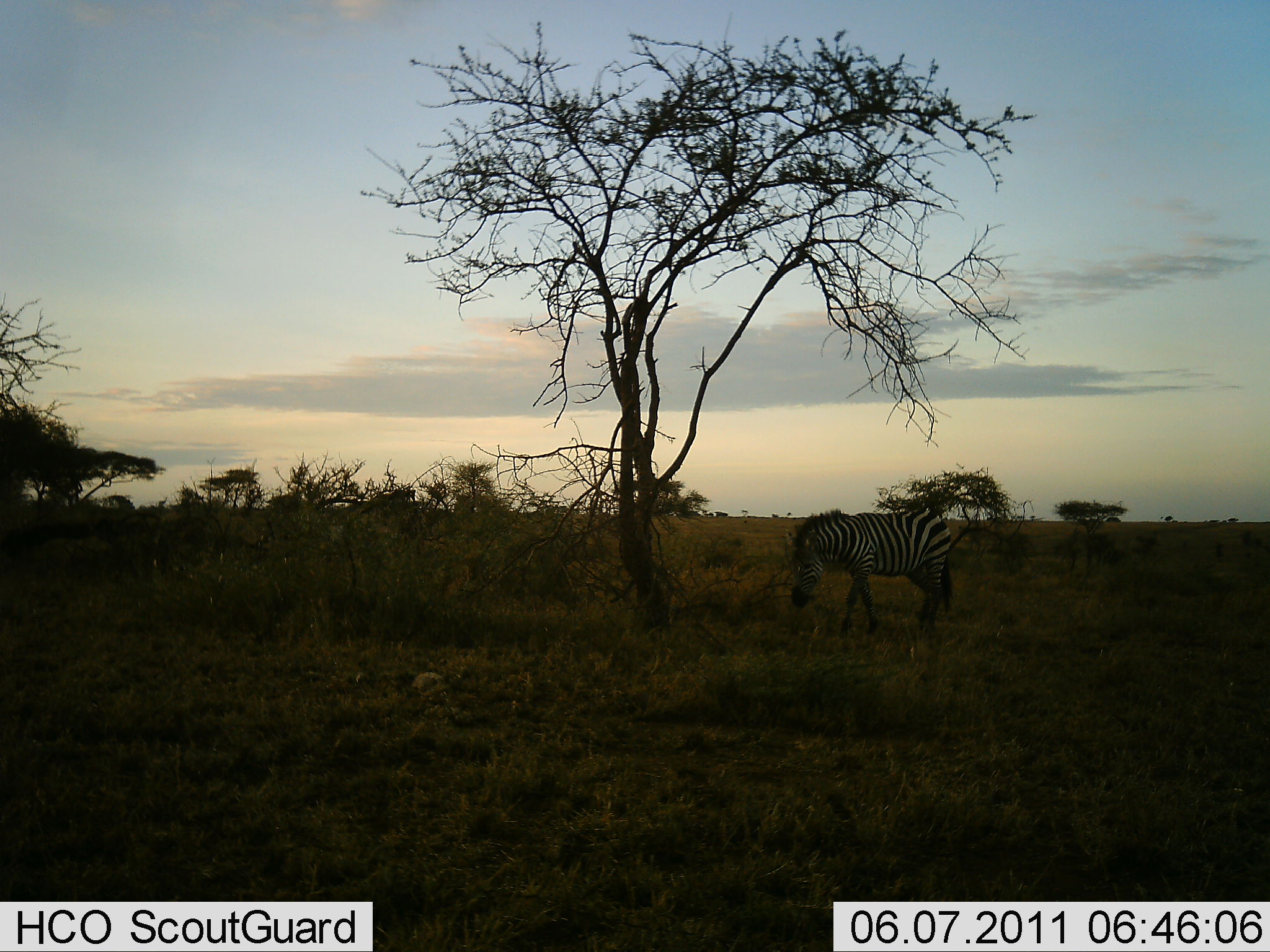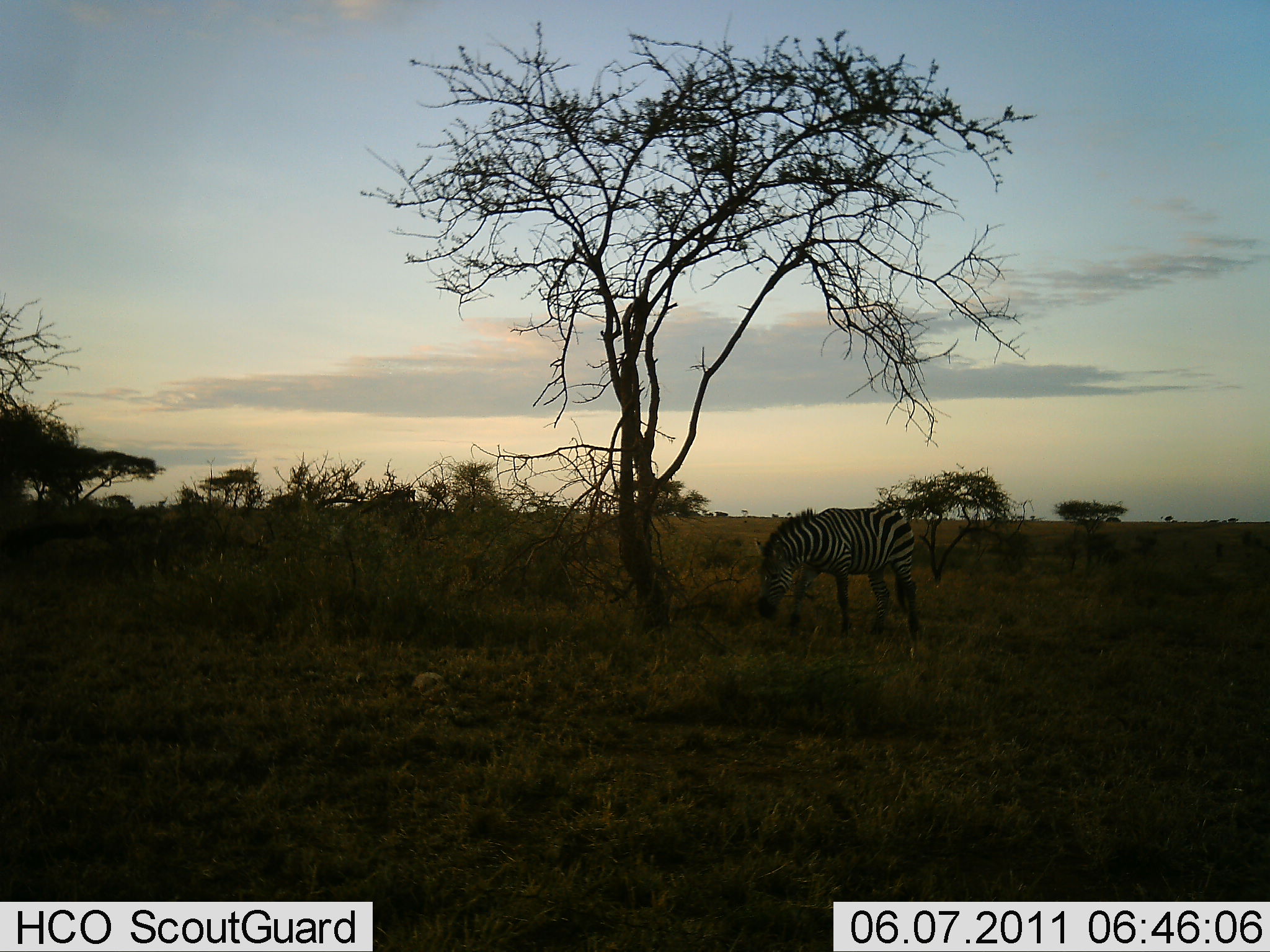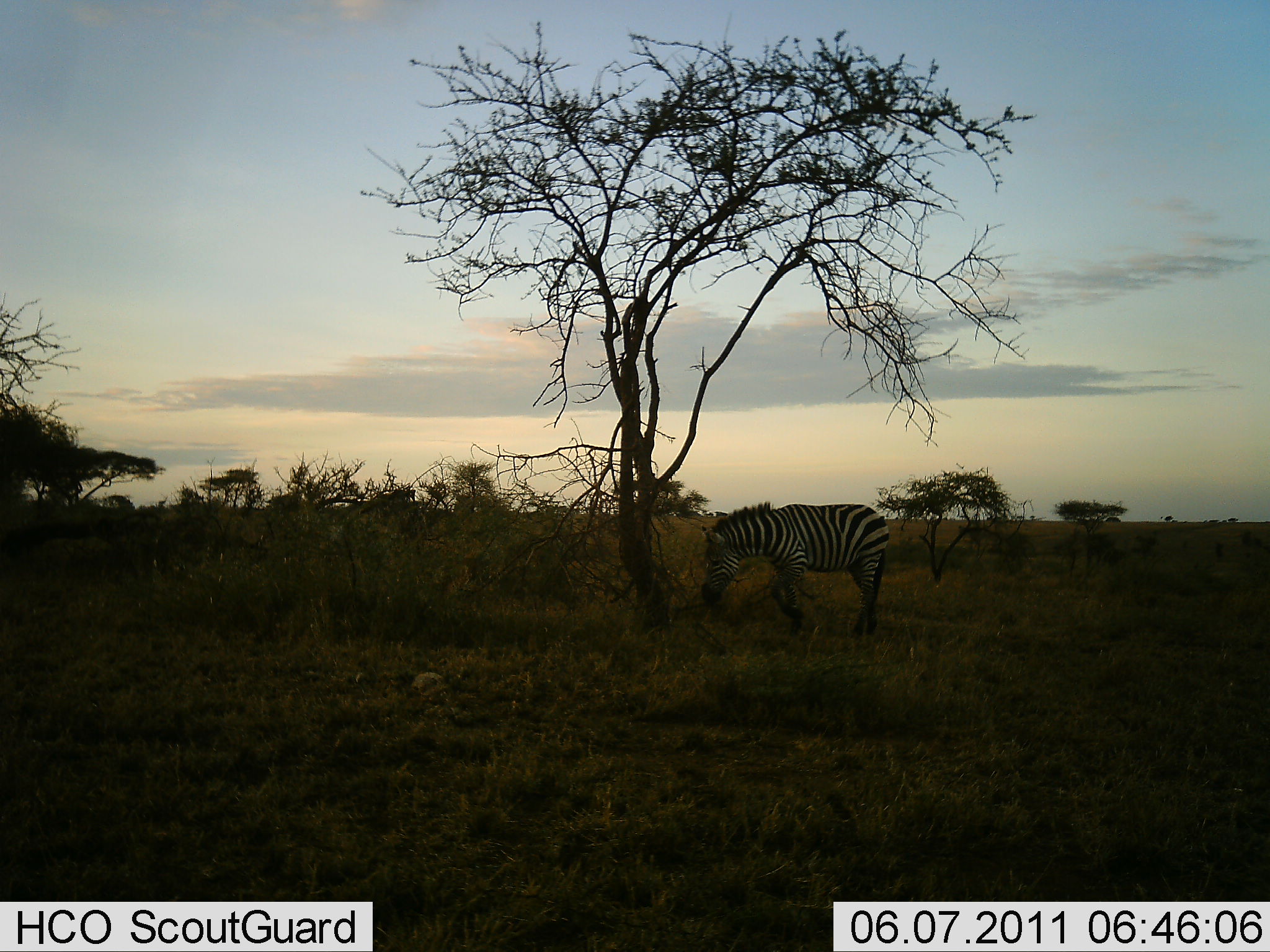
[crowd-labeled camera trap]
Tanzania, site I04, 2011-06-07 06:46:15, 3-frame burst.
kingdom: Animalia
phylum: Chordata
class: Mammalia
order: Perissodactyla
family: Equidae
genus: Equus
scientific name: Equus quagga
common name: plains zebra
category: zebra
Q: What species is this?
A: Zebra (plains zebra) (Equus quagga).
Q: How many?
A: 1.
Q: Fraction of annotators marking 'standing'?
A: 27%.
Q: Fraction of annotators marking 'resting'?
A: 0%.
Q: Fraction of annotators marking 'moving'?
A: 82%.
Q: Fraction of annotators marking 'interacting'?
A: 0%.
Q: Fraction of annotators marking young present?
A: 0%.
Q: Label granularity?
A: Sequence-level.